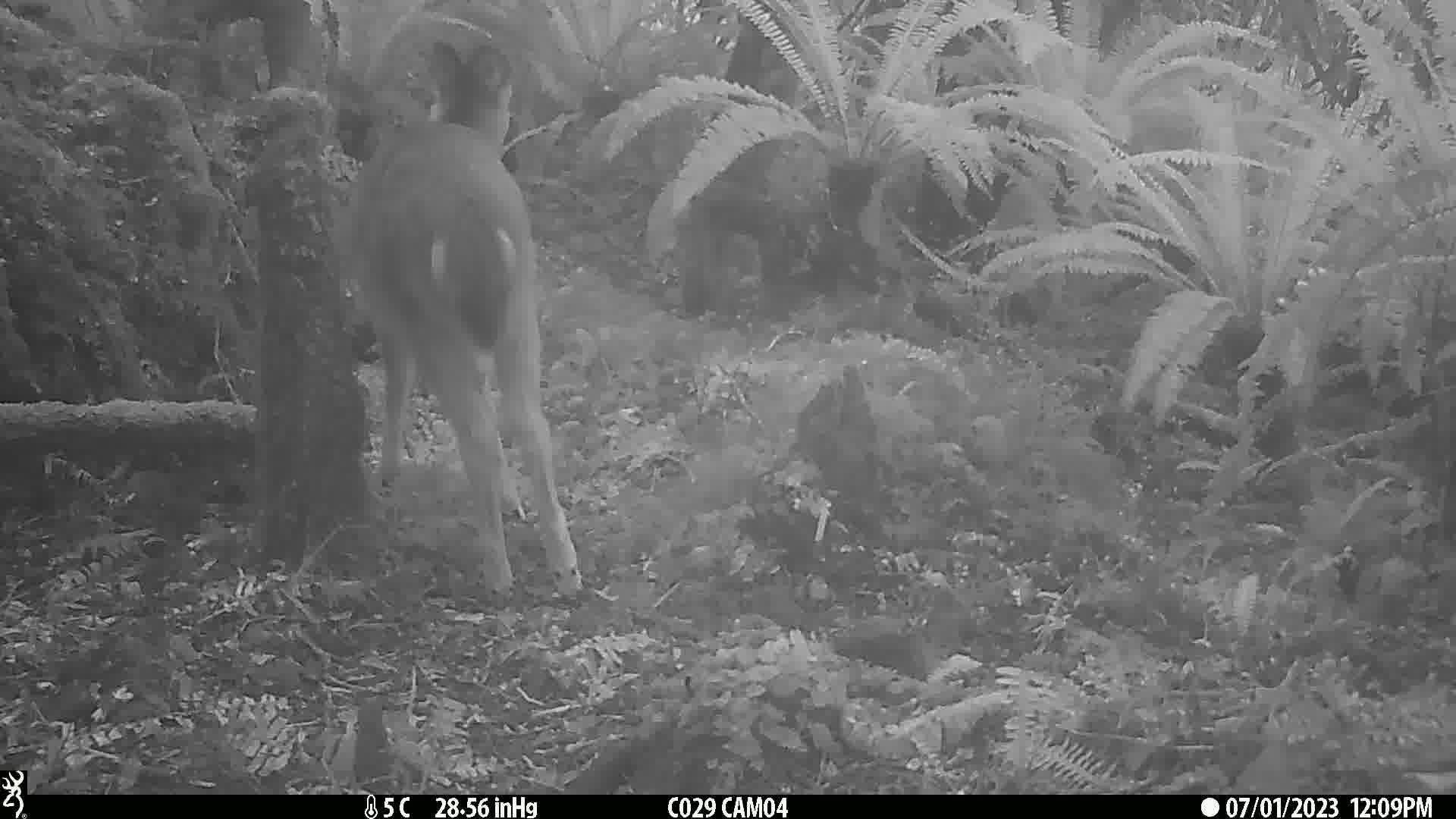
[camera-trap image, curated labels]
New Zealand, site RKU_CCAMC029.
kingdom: Animalia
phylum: Chordata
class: Mammalia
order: Artiodactyla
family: Cervidae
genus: Odocoileus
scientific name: Odocoileus virginianus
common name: white-tailed deer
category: white tailed deer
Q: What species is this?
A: White tailed deer (white-tailed deer) (Odocoileus virginianus).